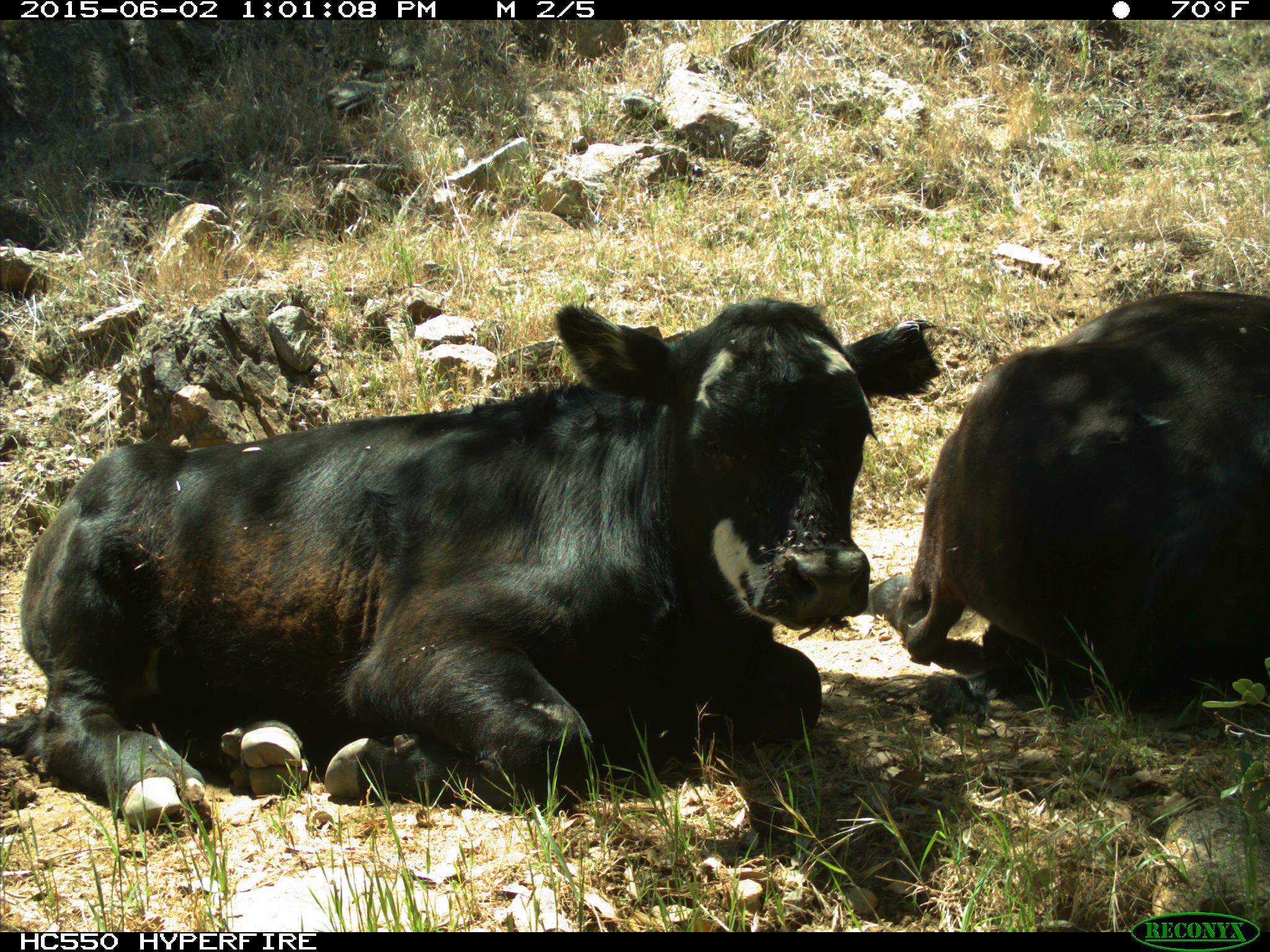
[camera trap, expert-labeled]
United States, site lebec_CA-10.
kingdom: Animalia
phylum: Chordata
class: Mammalia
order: Artiodactyla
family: Bovidae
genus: Bos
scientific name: Bos taurus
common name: domestic cow